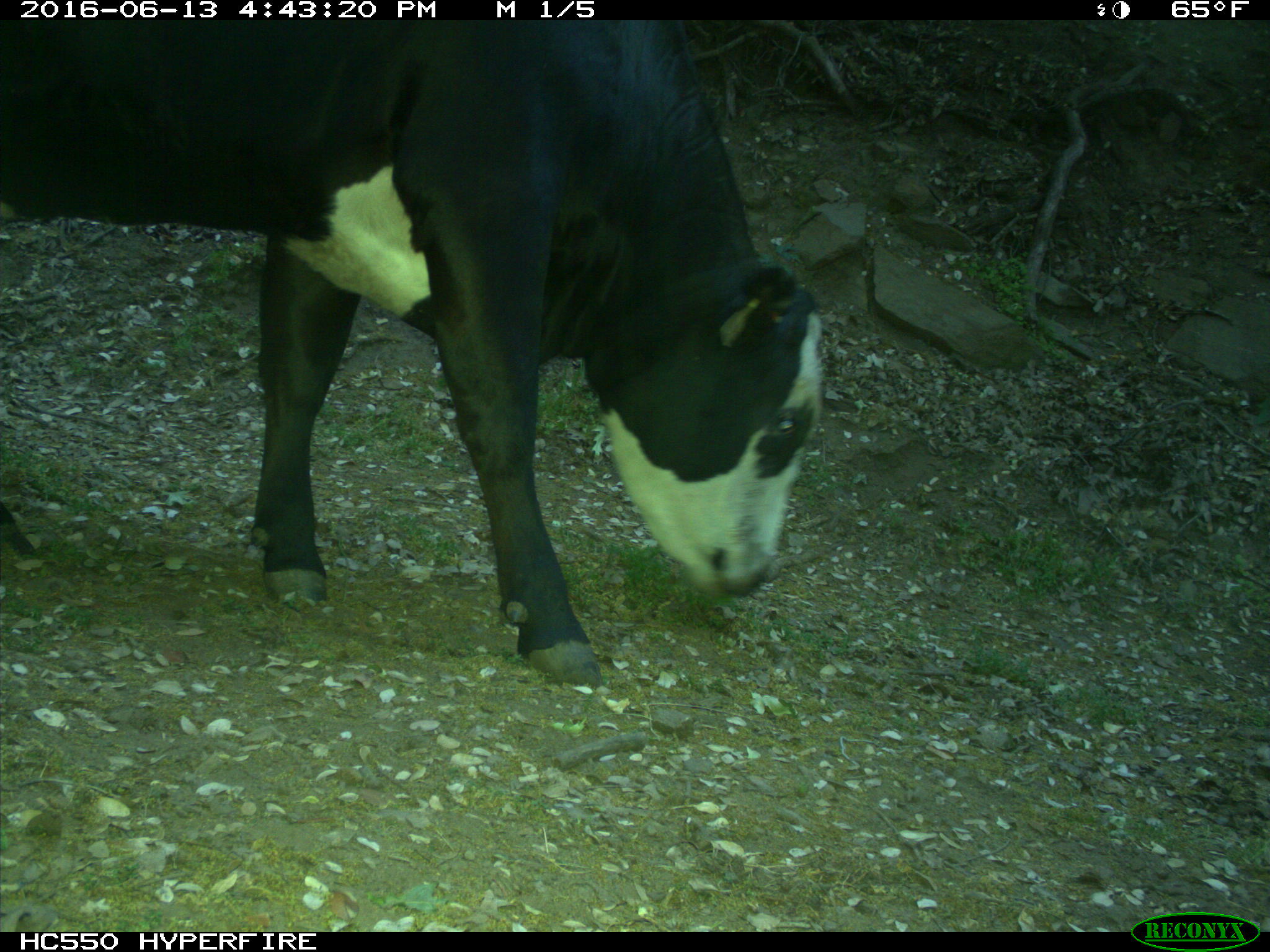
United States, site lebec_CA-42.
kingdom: Animalia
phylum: Chordata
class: Mammalia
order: Artiodactyla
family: Bovidae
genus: Bos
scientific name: Bos taurus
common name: domestic cow